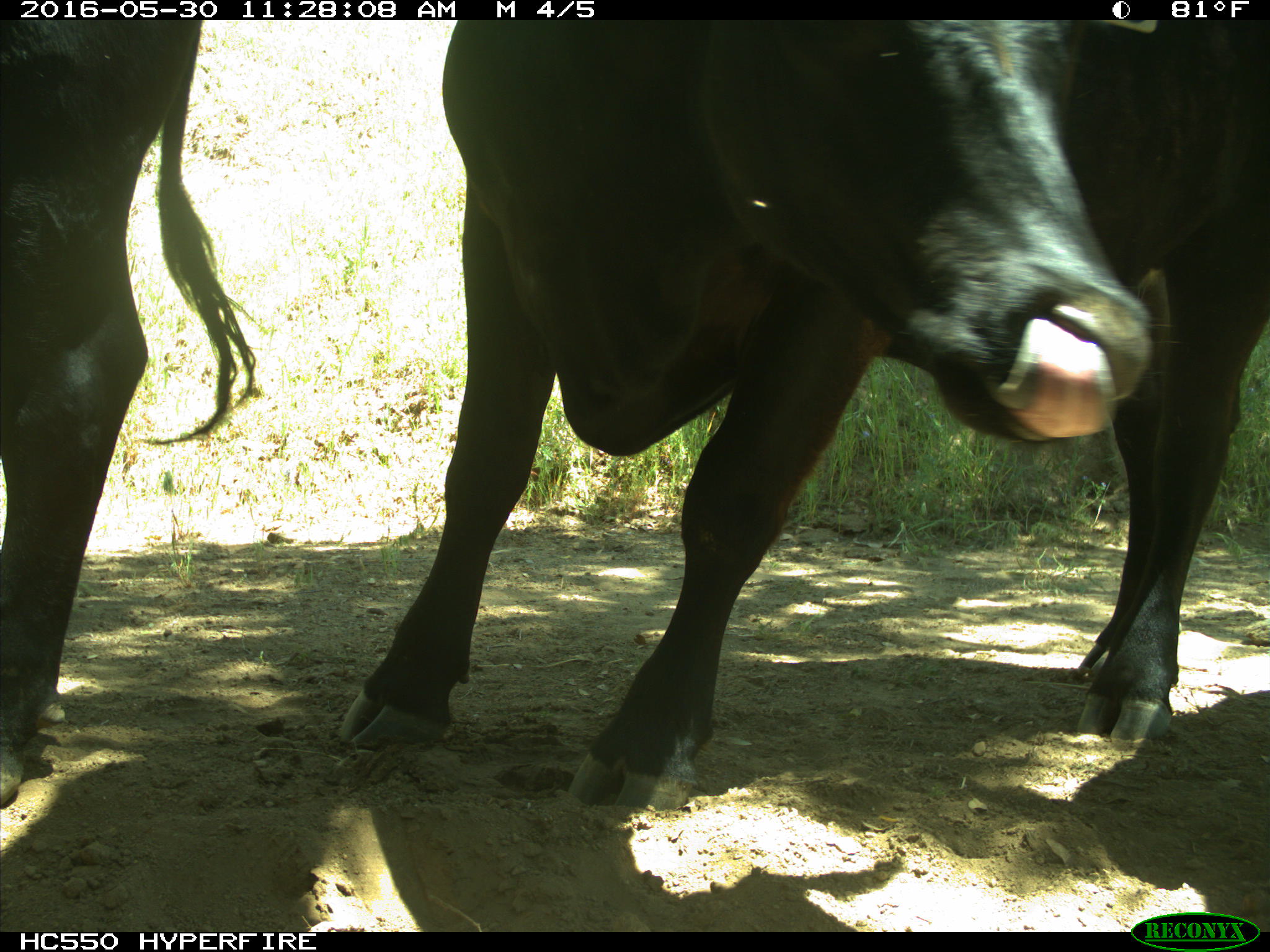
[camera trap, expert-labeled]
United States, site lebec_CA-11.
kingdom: Animalia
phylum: Chordata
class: Mammalia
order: Artiodactyla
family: Bovidae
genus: Bos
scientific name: Bos taurus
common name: domestic cow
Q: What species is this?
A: Bos taurus (domestic cow).